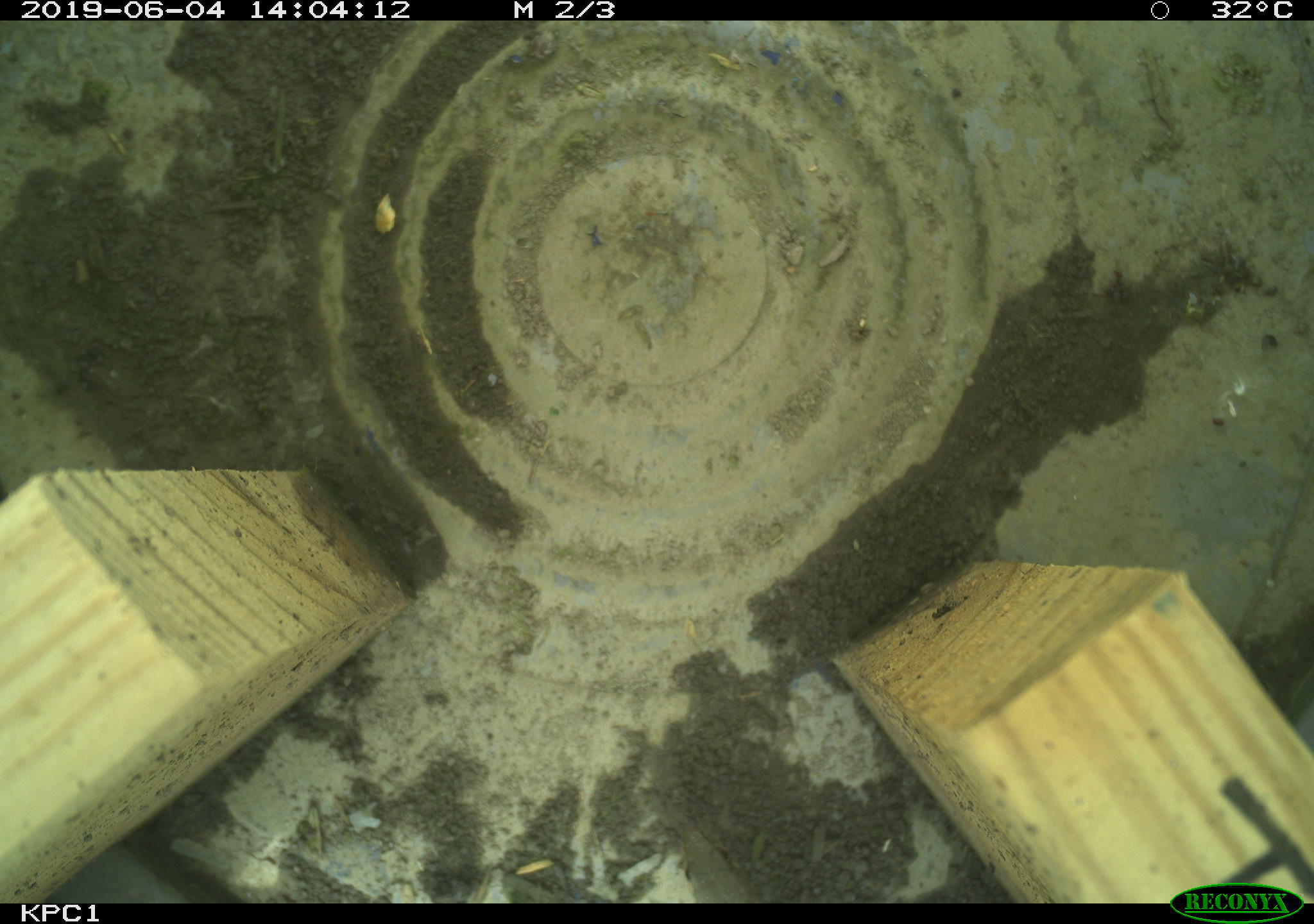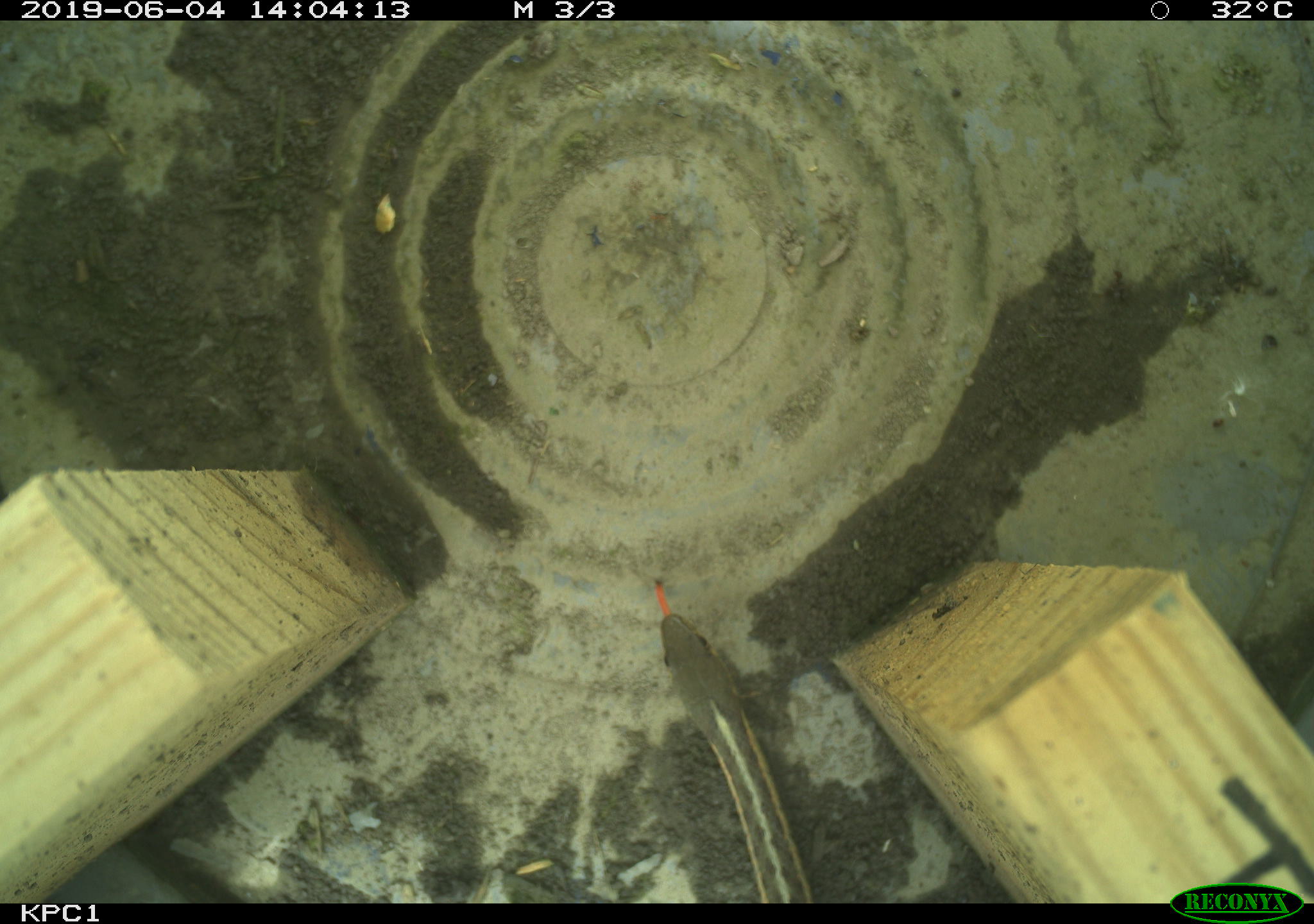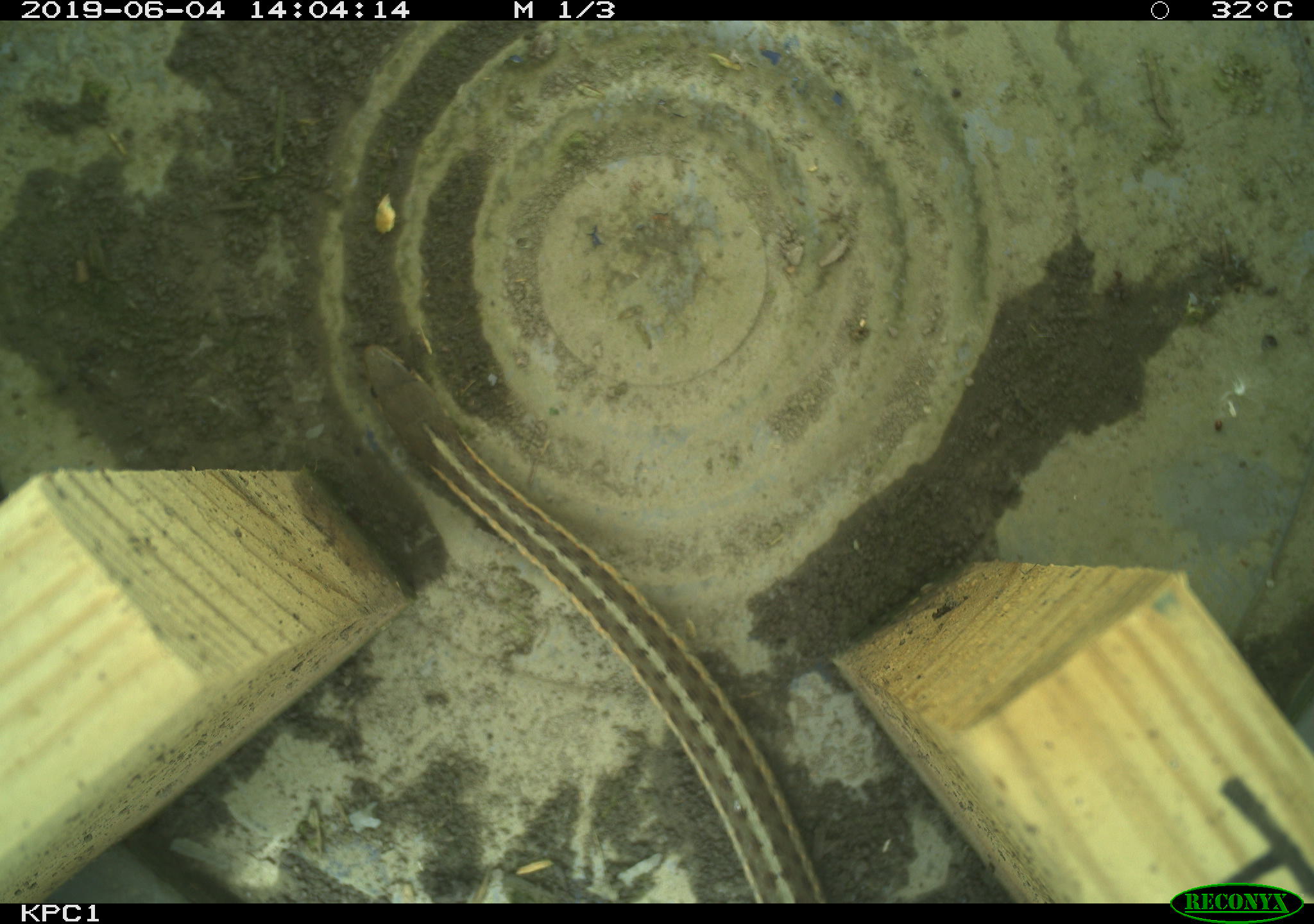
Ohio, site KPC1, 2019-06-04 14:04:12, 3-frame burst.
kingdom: Animalia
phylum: Chordata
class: Reptilia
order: Squamata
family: Colubridae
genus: Thamnophis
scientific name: Thamnophis sirtalis sirtalis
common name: eastern gartersnake